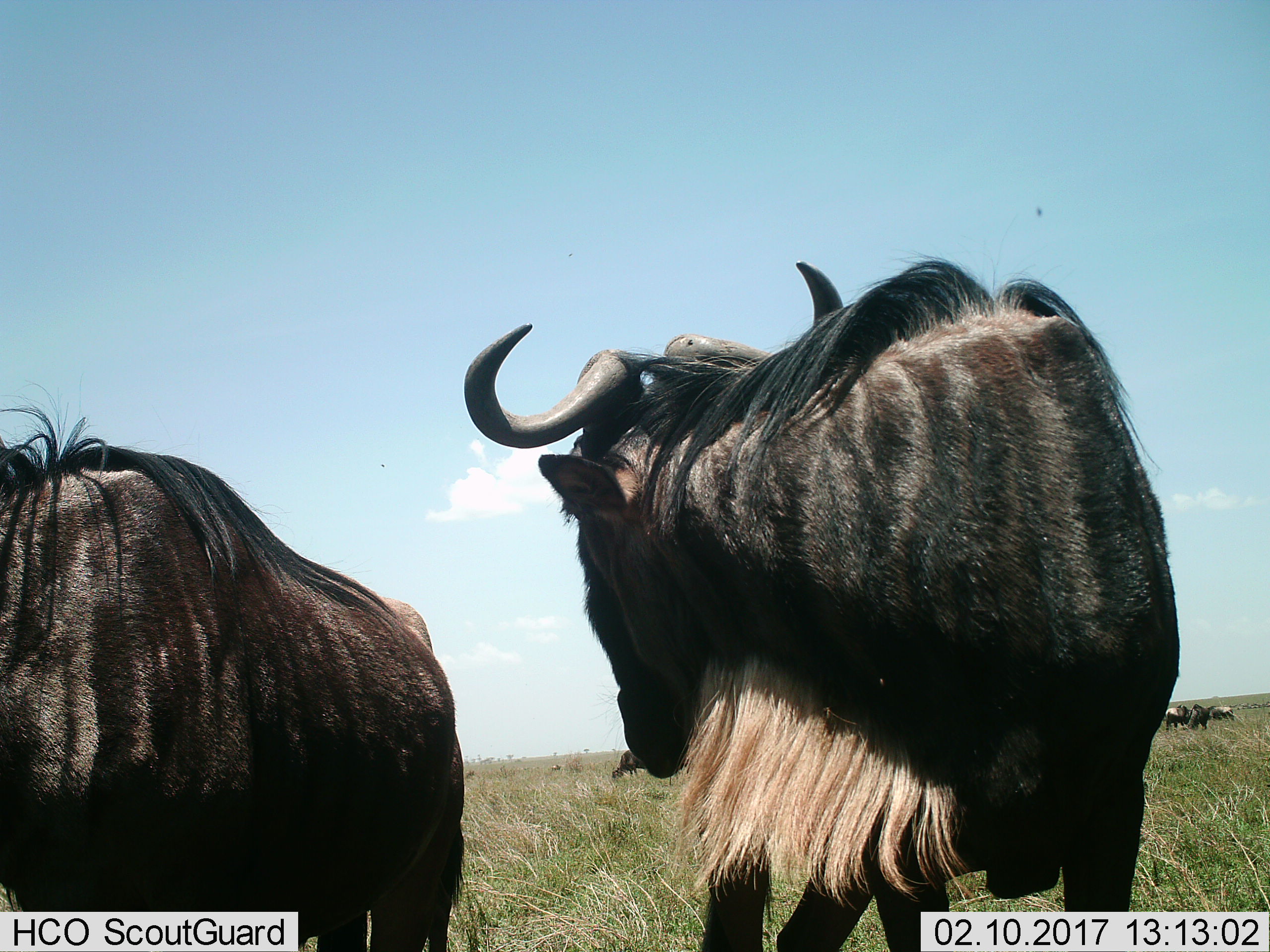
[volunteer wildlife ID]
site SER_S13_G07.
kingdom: Animalia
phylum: Chordata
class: Mammalia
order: Artiodactyla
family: Bovidae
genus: Connochaetes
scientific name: Connochaetes taurinus taurinus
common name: blue wildebeest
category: wildebeestblue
Wildebeestblue (blue wildebeest) (Connochaetes taurinus taurinus), count 7. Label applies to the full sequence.